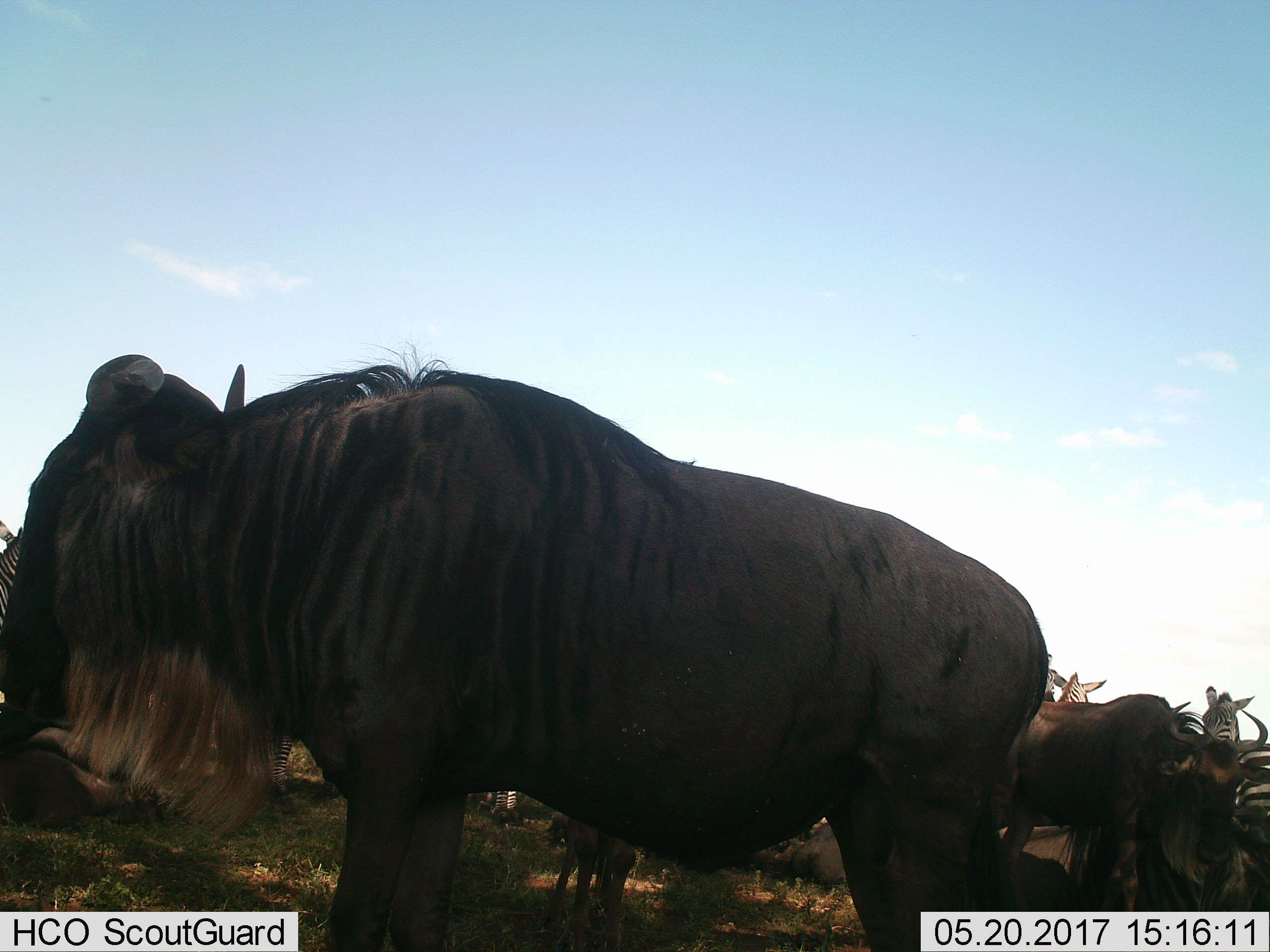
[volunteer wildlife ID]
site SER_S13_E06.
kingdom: Animalia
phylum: Chordata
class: Mammalia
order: Artiodactyla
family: Bovidae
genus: Connochaetes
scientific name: Connochaetes taurinus taurinus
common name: blue wildebeest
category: wildebeestblue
Wildebeestblue (blue wildebeest) (Connochaetes taurinus taurinus), count 3. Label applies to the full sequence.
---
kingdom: Animalia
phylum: Chordata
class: Mammalia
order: Perissodactyla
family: Equidae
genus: Equus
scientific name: Equus quagga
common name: plains zebra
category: zebraplains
Zebraplains (plains zebra) (Equus quagga), count 5. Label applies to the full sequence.